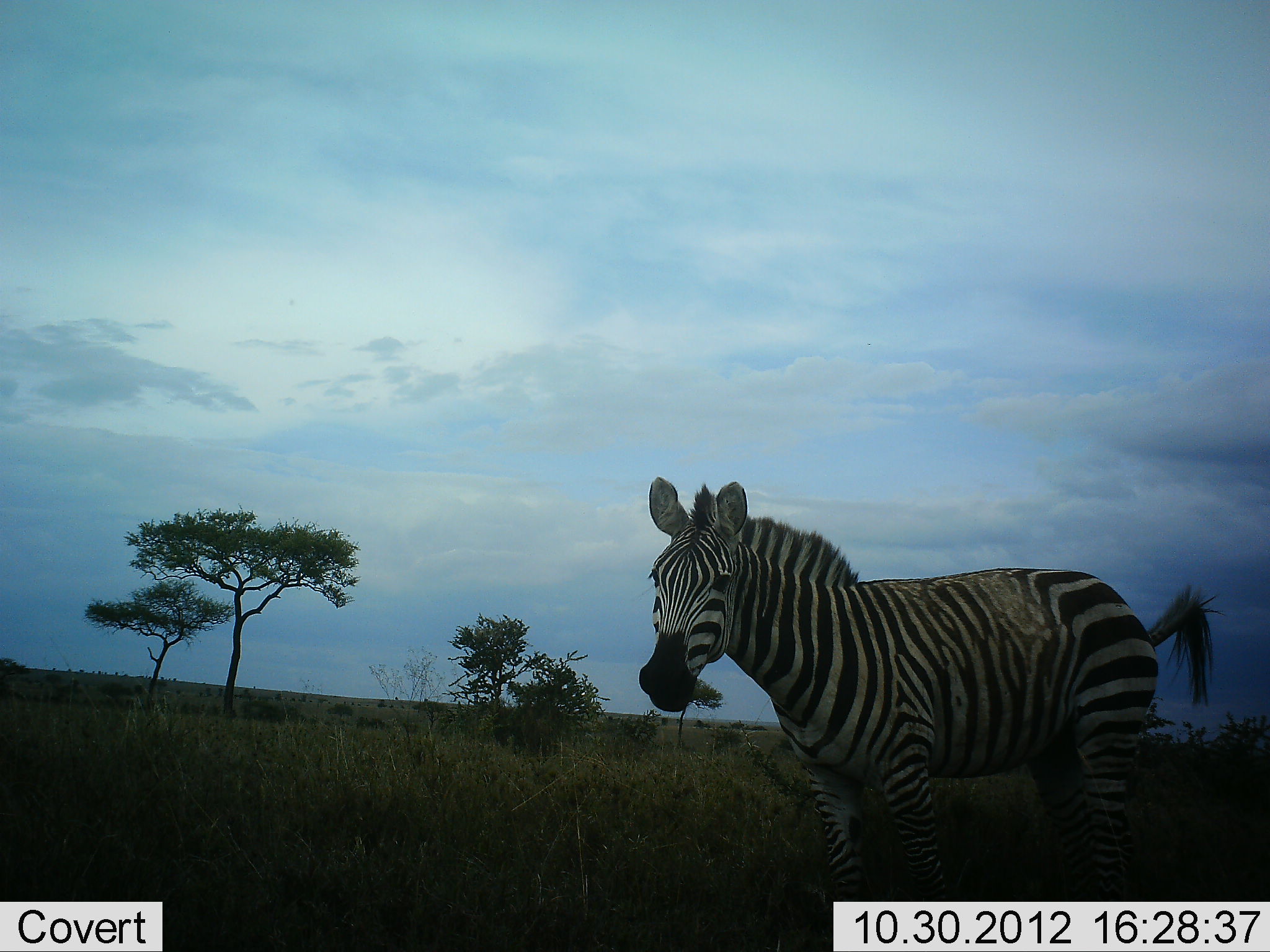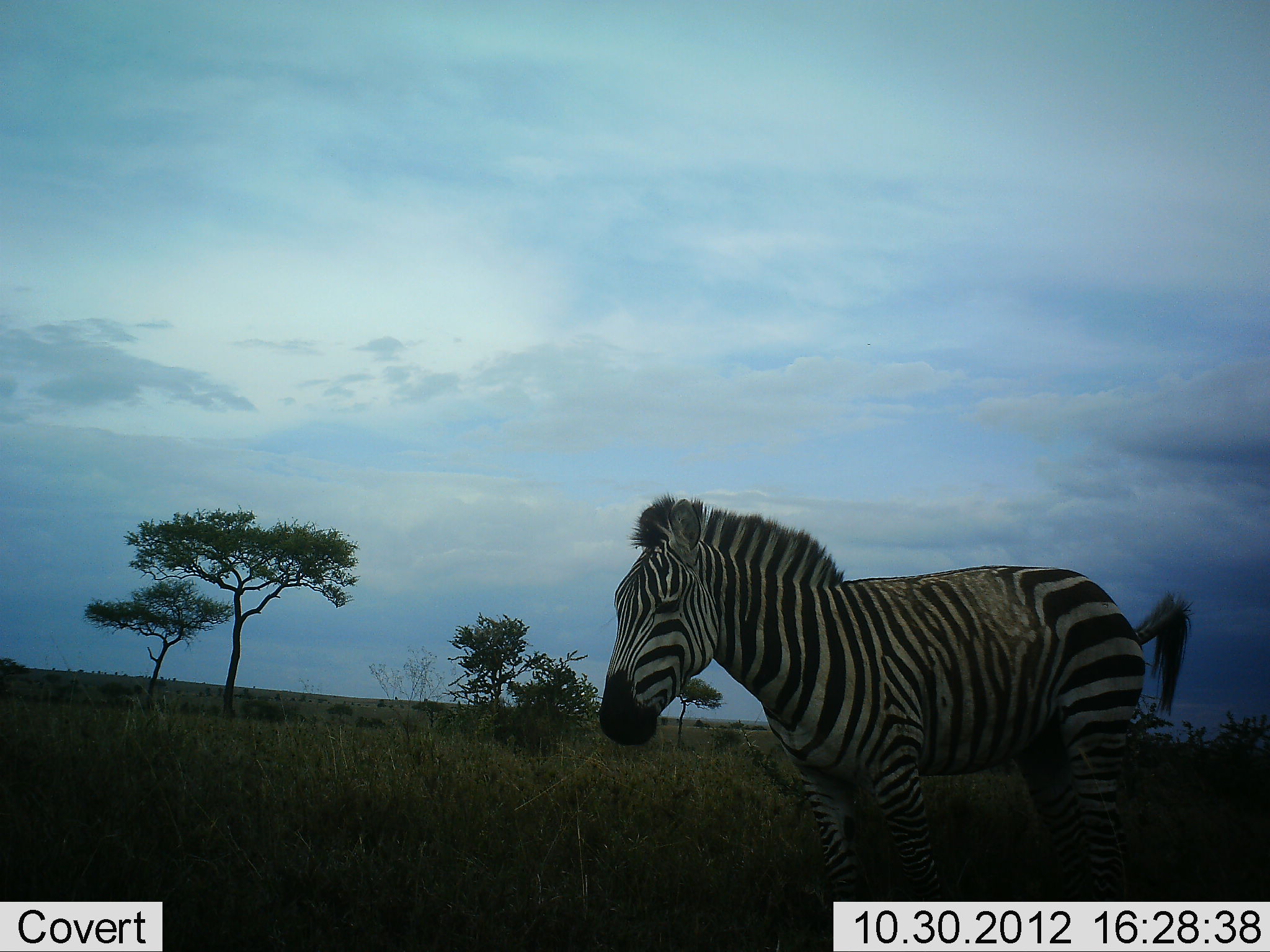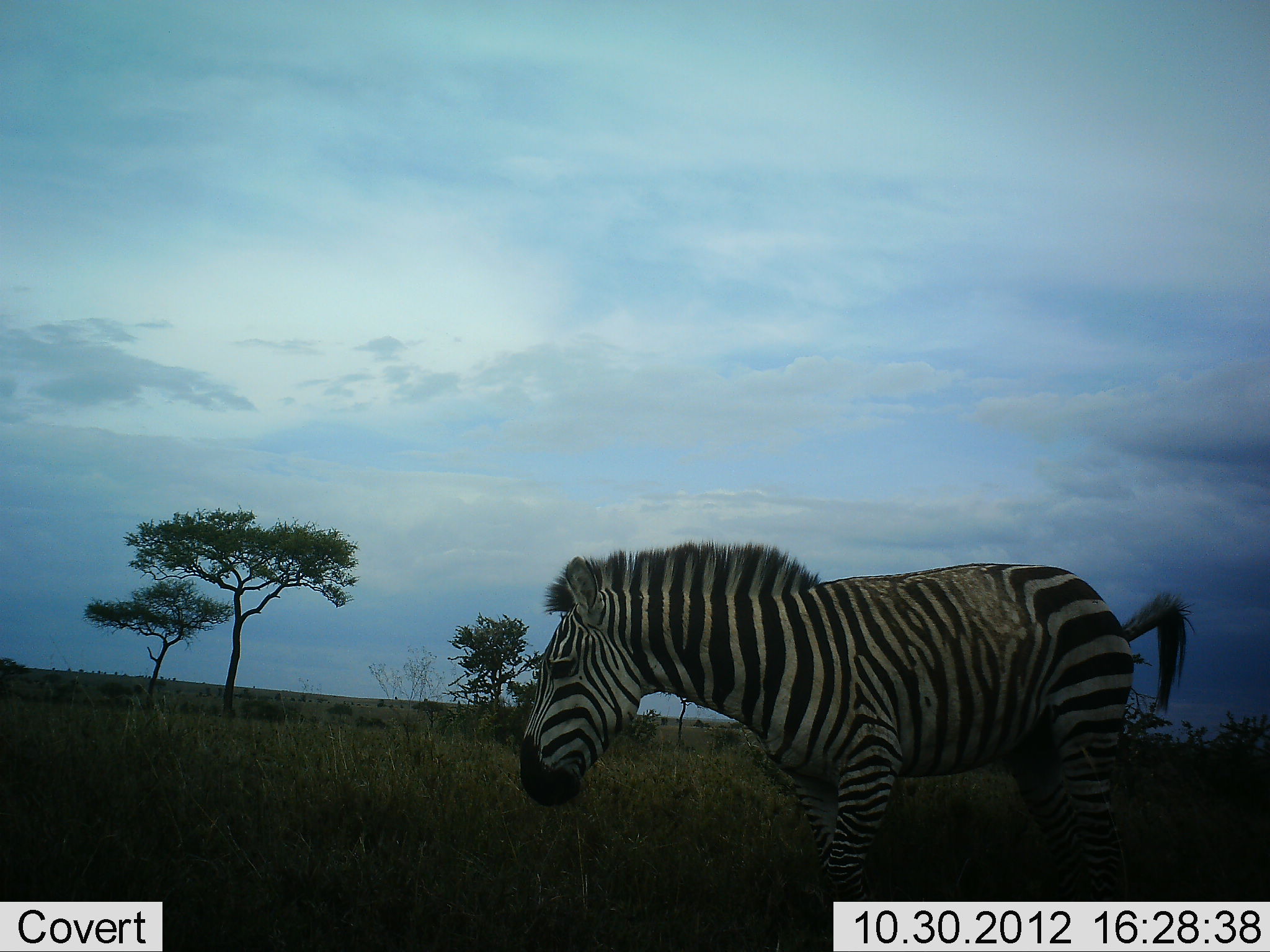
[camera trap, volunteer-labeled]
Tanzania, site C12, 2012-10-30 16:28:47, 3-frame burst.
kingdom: Animalia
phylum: Chordata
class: Mammalia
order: Perissodactyla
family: Equidae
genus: Equus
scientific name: Equus quagga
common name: plains zebra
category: zebra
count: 1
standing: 90%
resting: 0%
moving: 20%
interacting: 0%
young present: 0%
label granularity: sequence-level